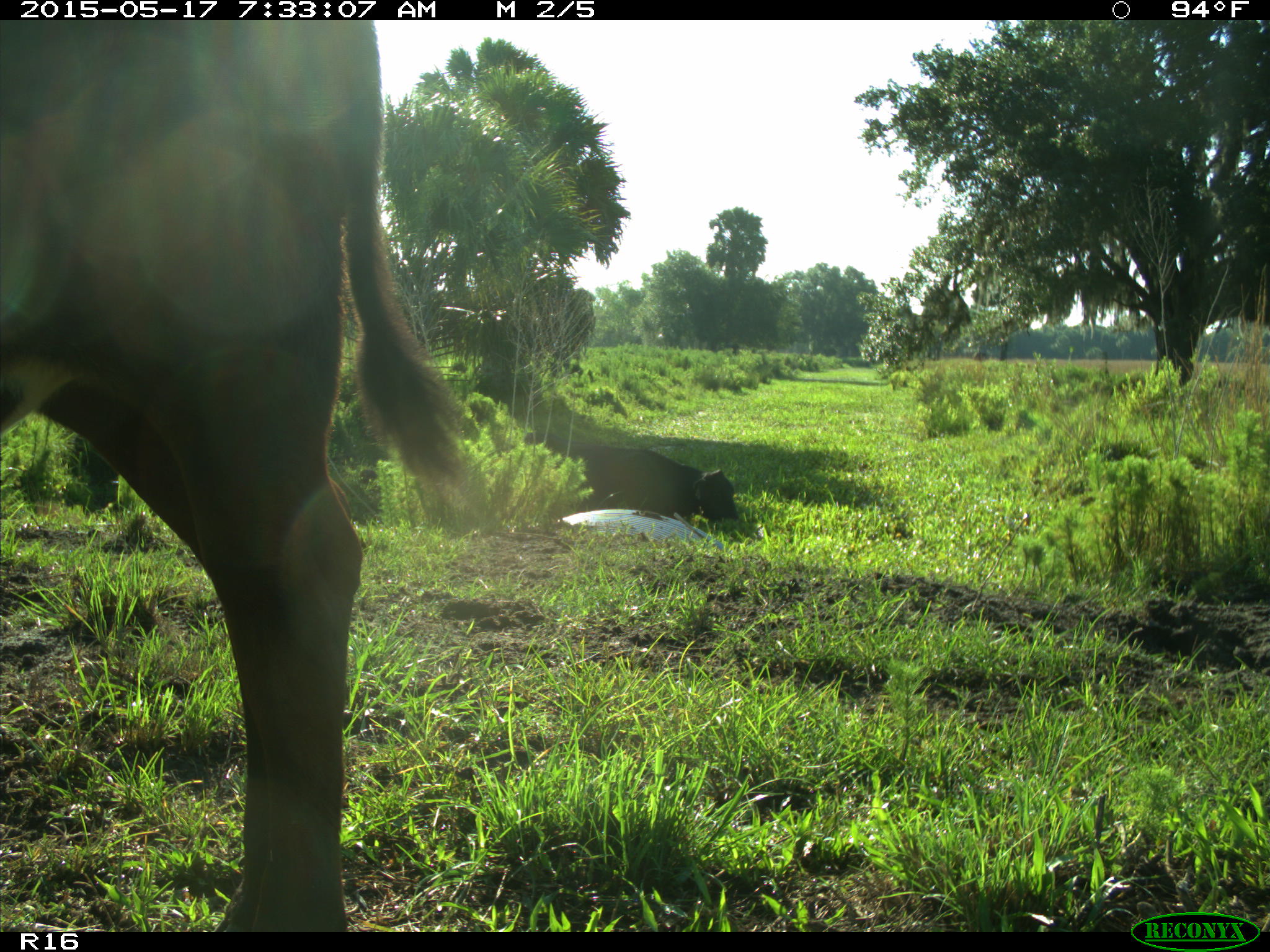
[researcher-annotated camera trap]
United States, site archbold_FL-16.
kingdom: Animalia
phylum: Chordata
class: Mammalia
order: Artiodactyla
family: Bovidae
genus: Bos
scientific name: Bos taurus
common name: domestic cow